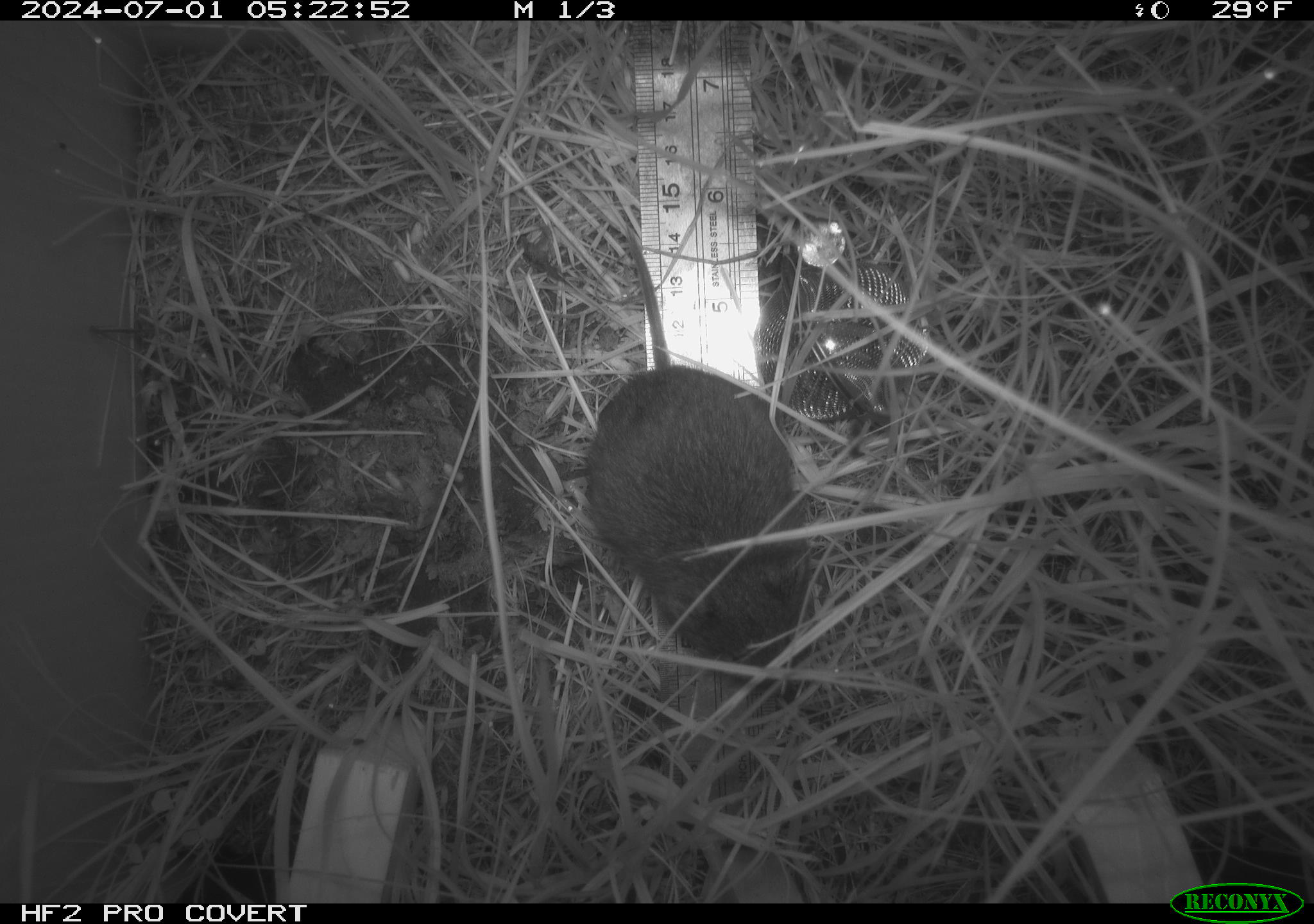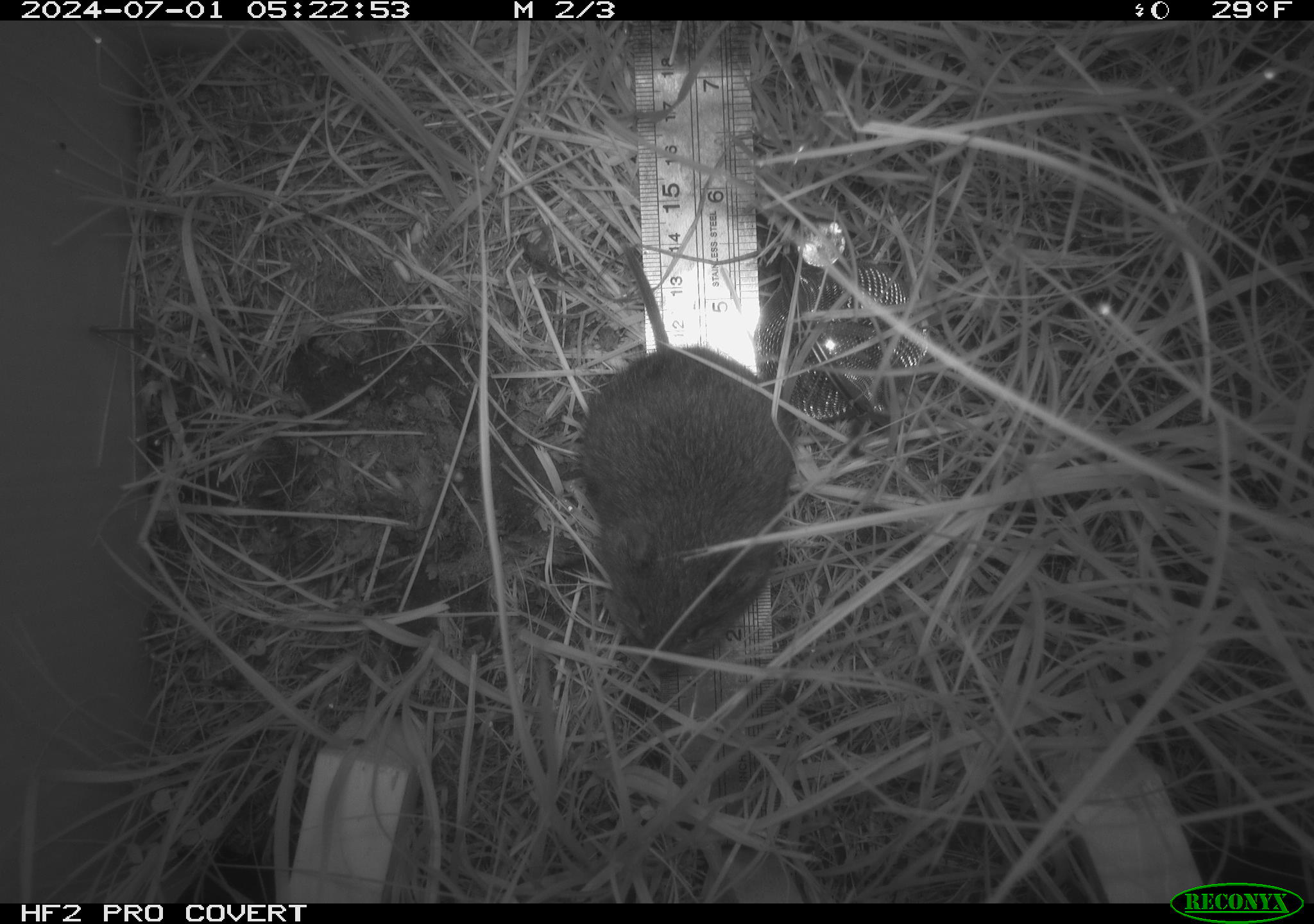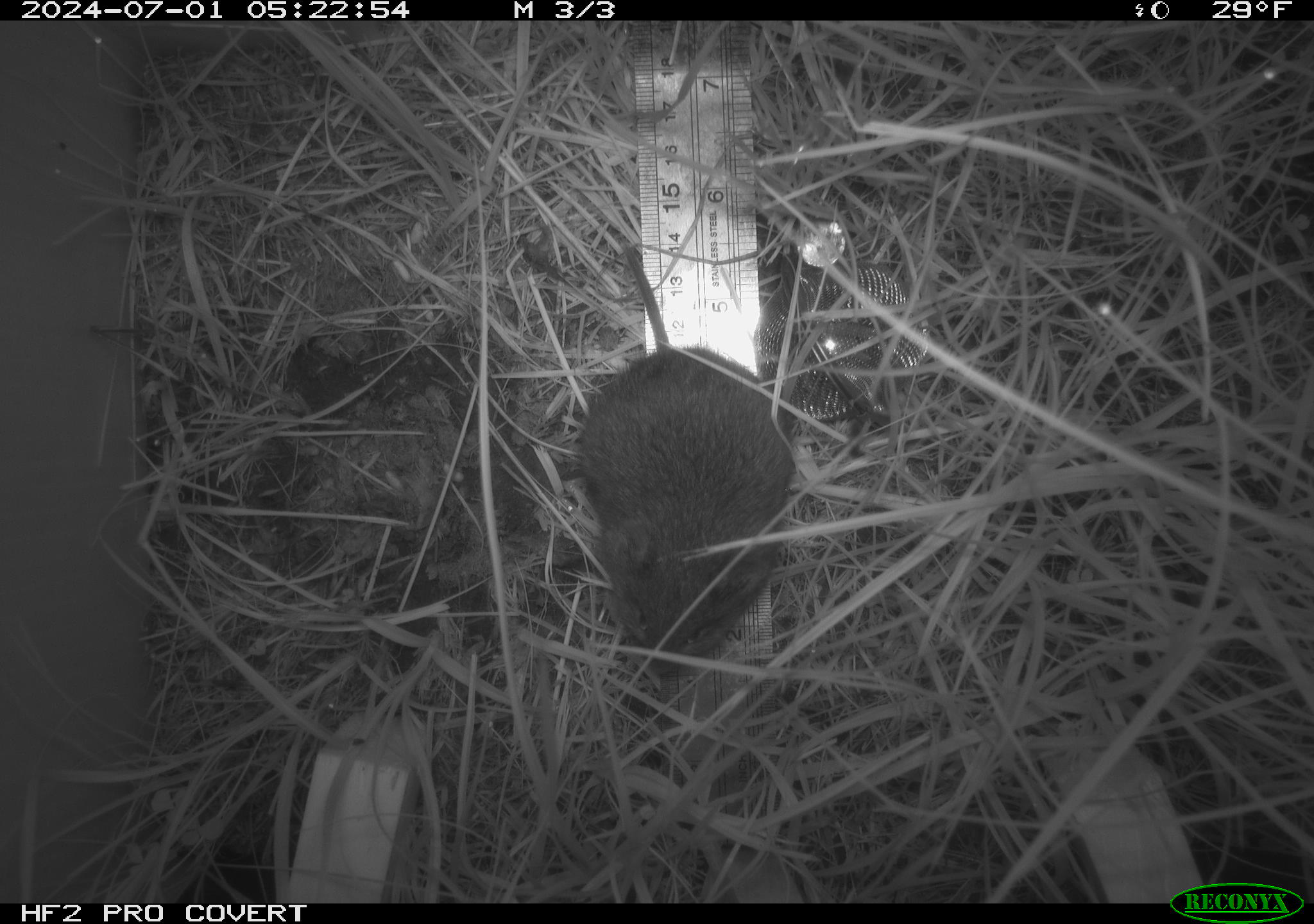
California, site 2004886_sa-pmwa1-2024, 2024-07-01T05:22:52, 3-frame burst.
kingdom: Animalia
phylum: Chordata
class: Mammalia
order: Rodentia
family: Cricetidae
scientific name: Arvicolinae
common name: voles, lemmings, and muskrats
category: arvicolinae subfamily